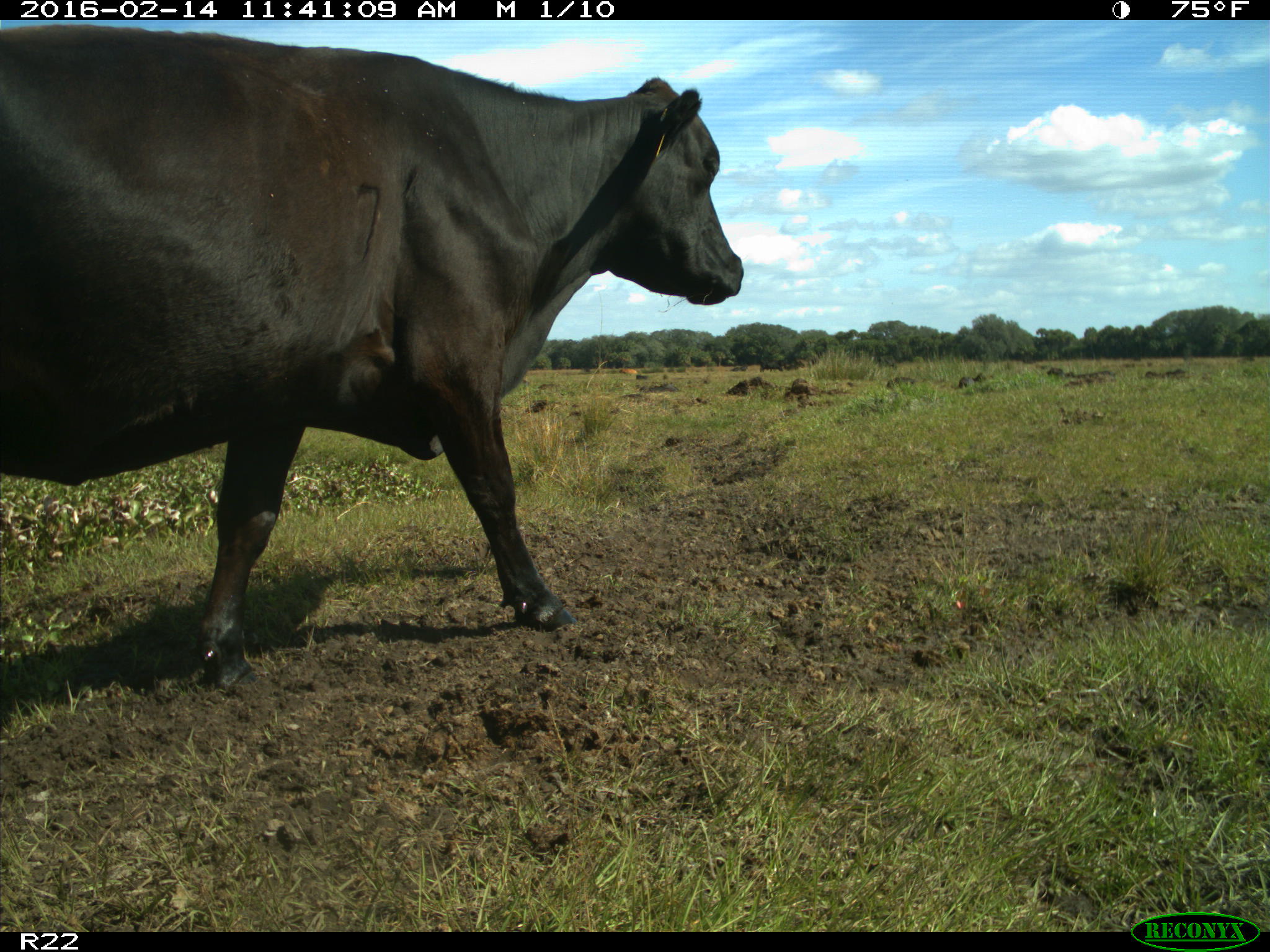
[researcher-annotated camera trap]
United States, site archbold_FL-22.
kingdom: Animalia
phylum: Chordata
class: Mammalia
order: Artiodactyla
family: Bovidae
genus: Bos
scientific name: Bos taurus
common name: domestic cow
Bos taurus (domestic cow).